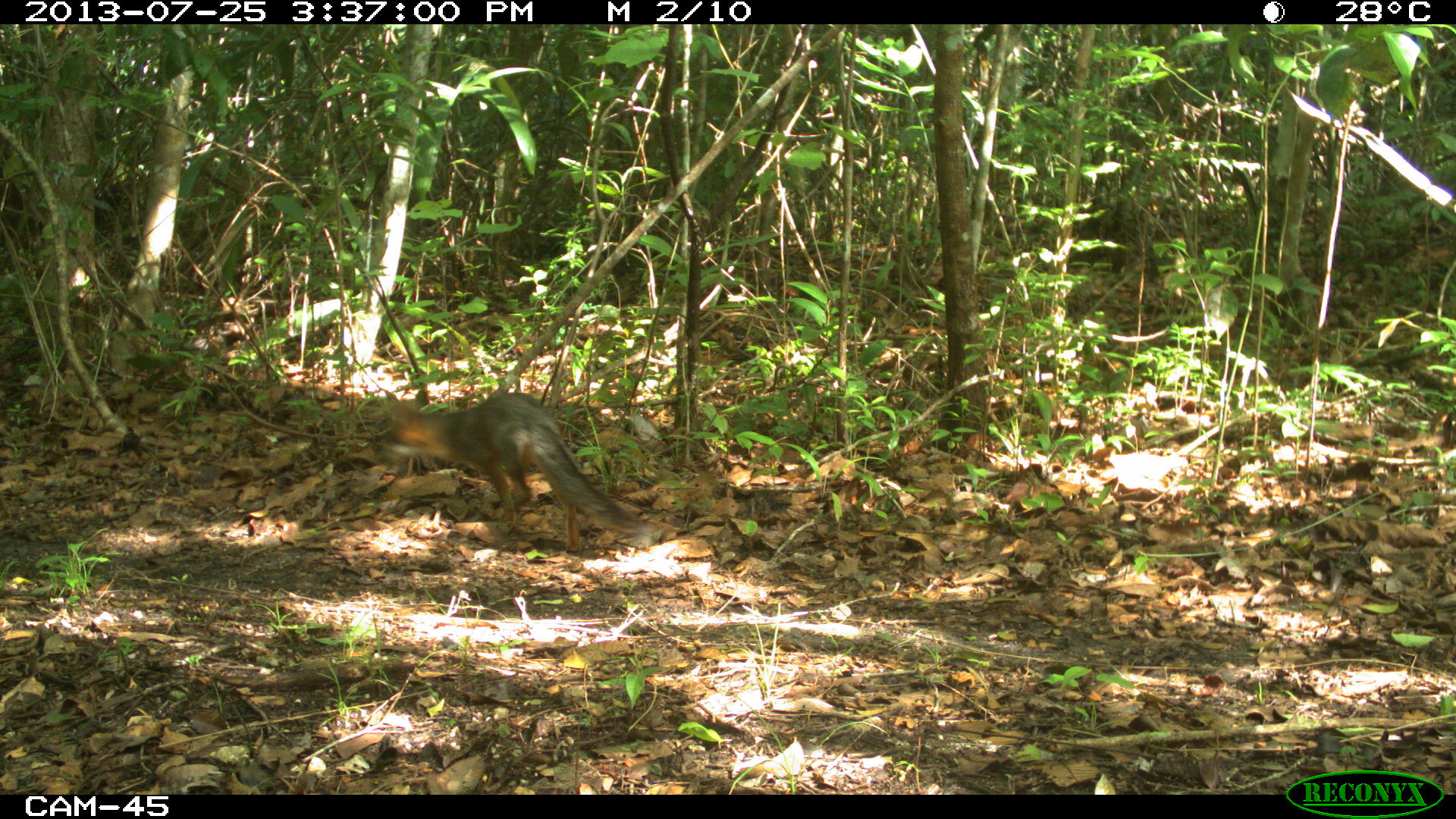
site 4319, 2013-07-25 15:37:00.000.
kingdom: Animalia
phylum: Chordata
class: Mammalia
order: Carnivora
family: Canidae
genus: Urocyon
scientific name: Urocyon cinereoargenteus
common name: gray fox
Urocyon cinereoargenteus (gray fox), count 1.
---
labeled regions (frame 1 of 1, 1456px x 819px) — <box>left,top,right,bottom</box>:
urocyon cinereoargenteus: <box>369,386,660,553</box>